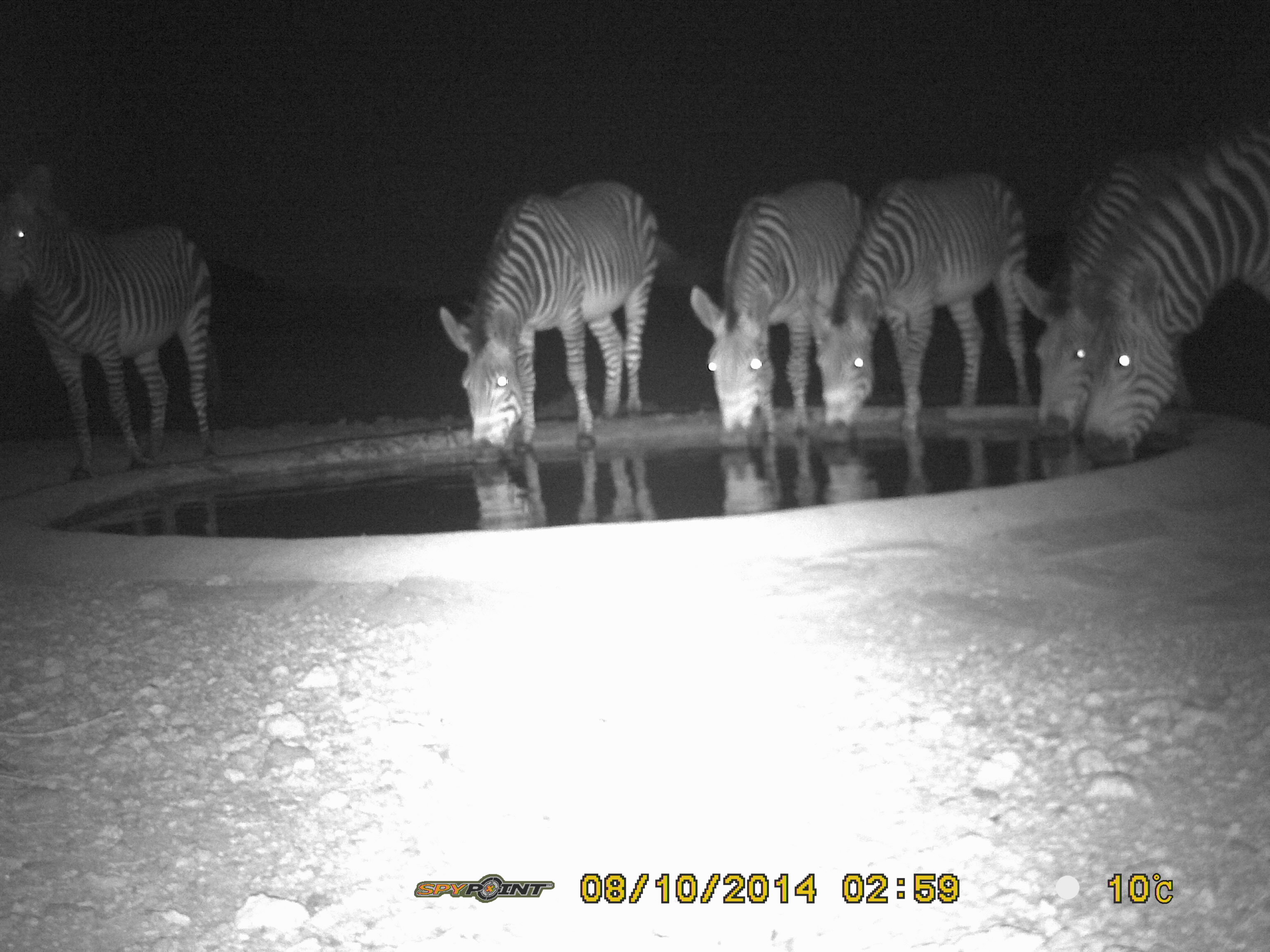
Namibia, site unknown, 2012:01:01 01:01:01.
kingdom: Animalia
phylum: Chordata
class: Mammalia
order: Perissodactyla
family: Equidae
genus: Equus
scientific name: Equus zebra hartmannae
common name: hartmann's mountain zebra